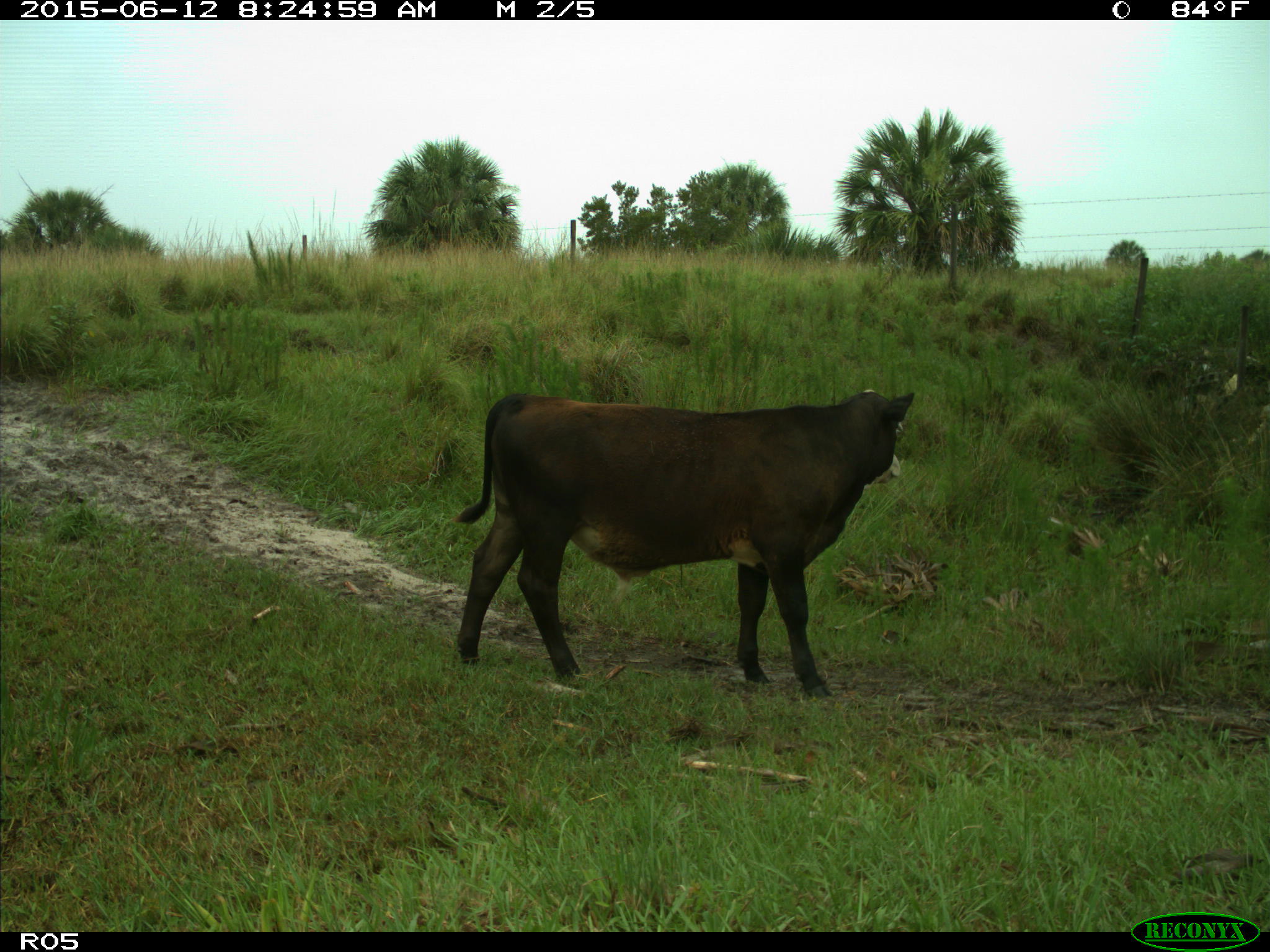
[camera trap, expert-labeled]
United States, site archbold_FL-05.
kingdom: Animalia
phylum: Chordata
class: Mammalia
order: Artiodactyla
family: Bovidae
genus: Bos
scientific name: Bos taurus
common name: domestic cow